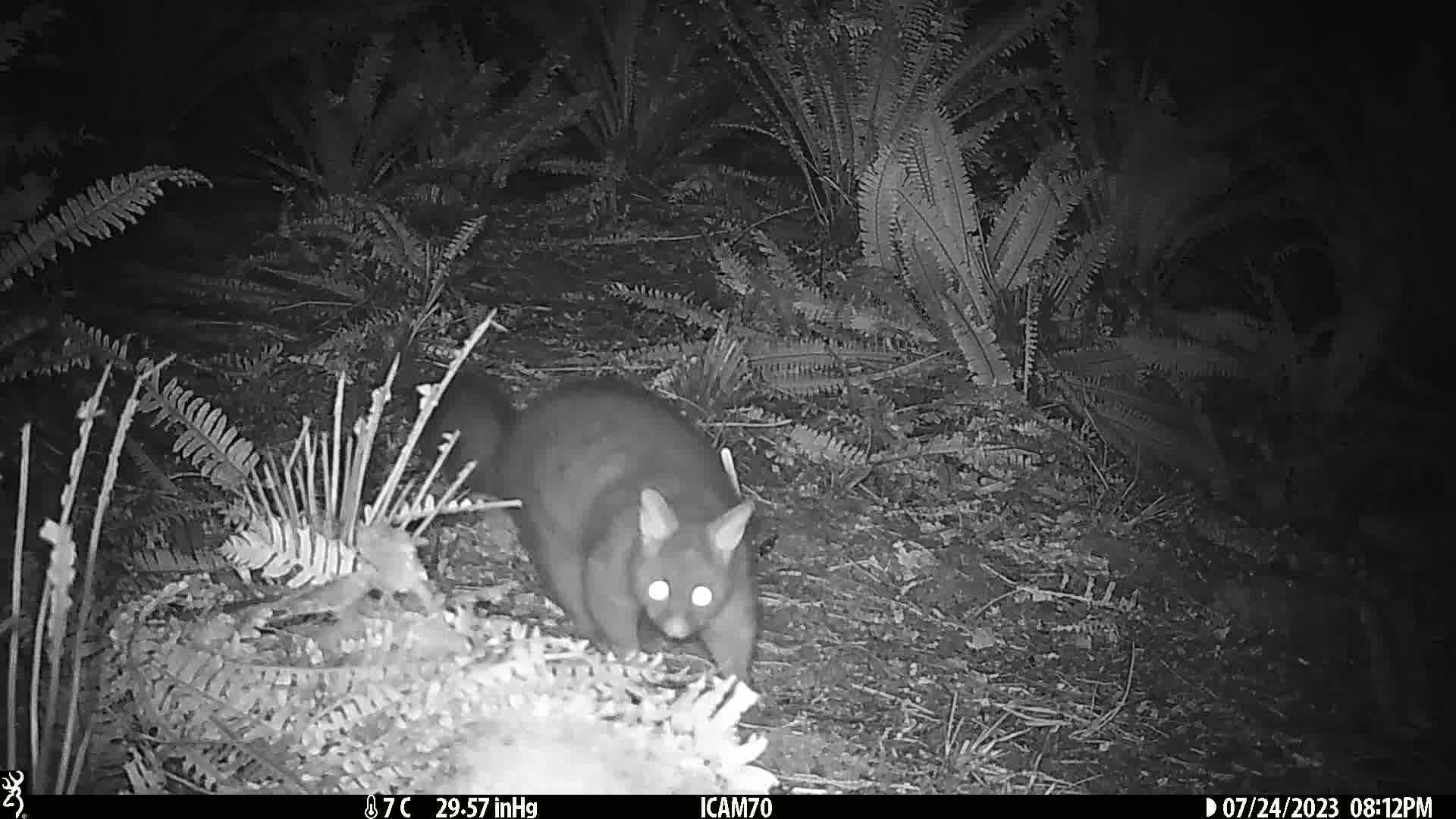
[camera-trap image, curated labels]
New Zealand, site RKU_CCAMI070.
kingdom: Animalia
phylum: Chordata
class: Mammalia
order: Diprotodontia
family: Phalangeridae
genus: Trichosurus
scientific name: Trichosurus vulpecula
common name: common brushtail possum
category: possum